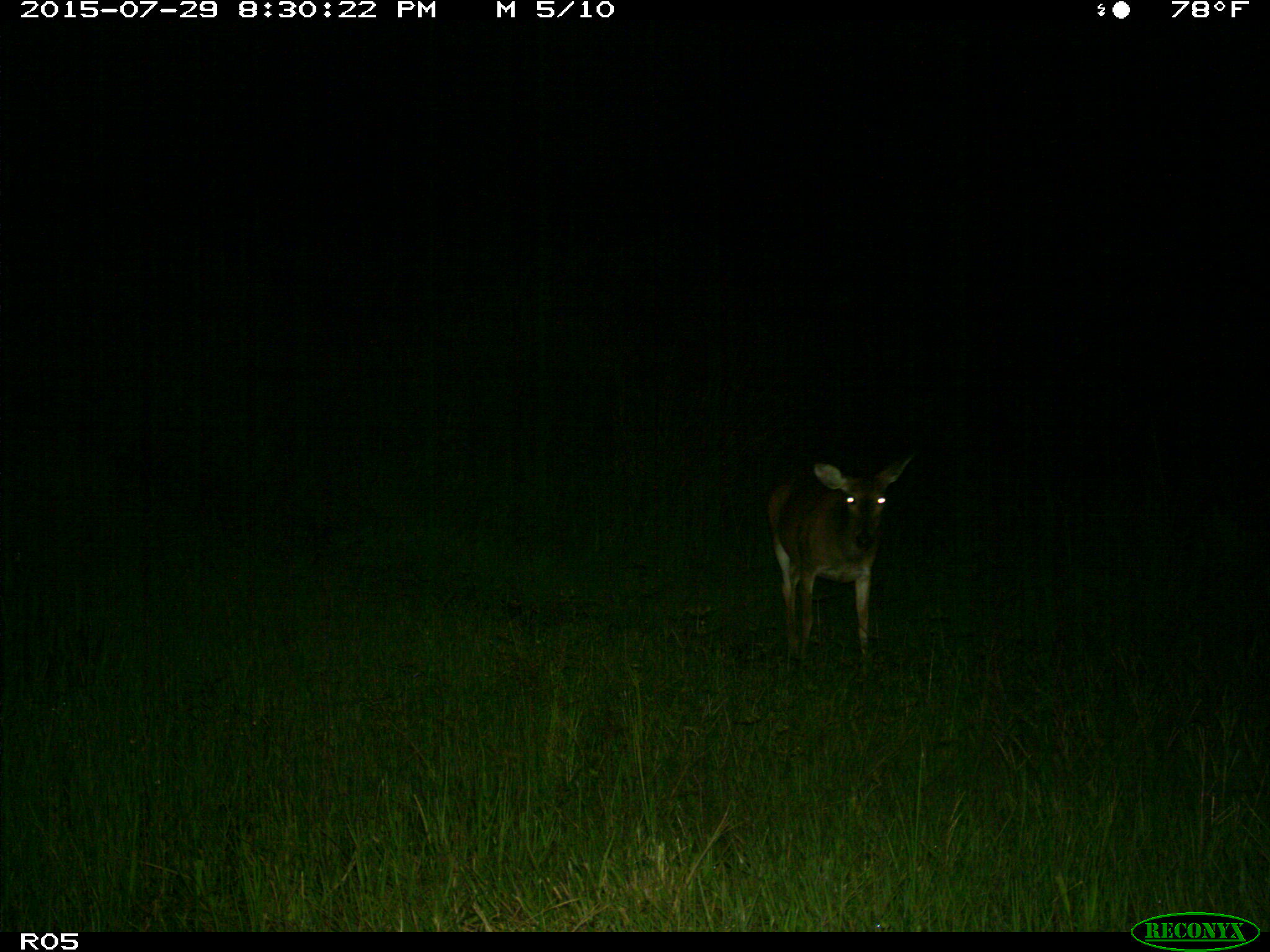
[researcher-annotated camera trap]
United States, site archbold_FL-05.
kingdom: Animalia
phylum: Chordata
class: Mammalia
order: Artiodactyla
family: Cervidae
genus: Odocoileus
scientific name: Odocoileus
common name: deer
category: unidentified deer